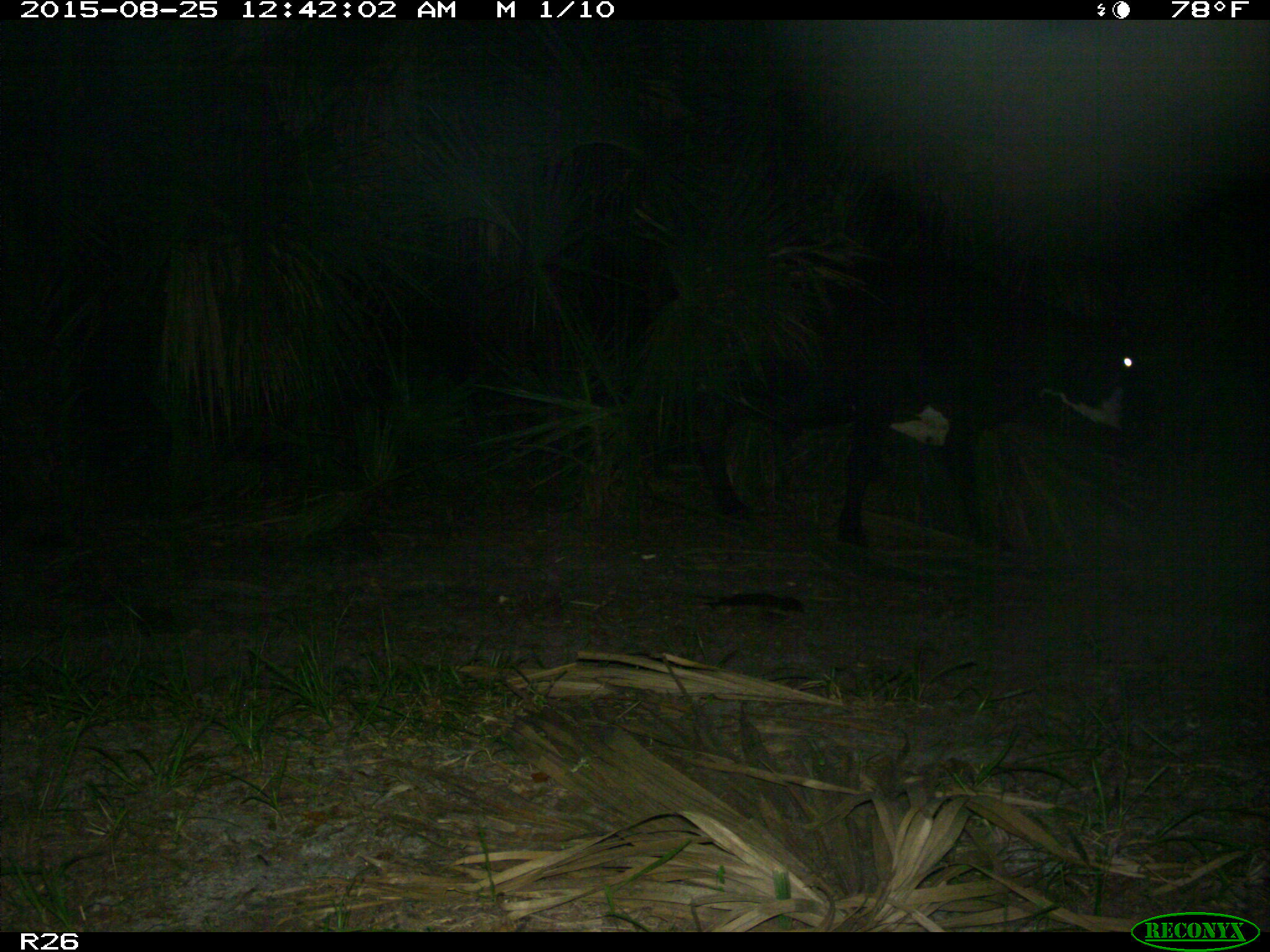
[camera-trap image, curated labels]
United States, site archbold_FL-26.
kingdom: Animalia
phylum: Chordata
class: Mammalia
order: Artiodactyla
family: Bovidae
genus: Bos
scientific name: Bos taurus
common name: domestic cow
Bos taurus (domestic cow).